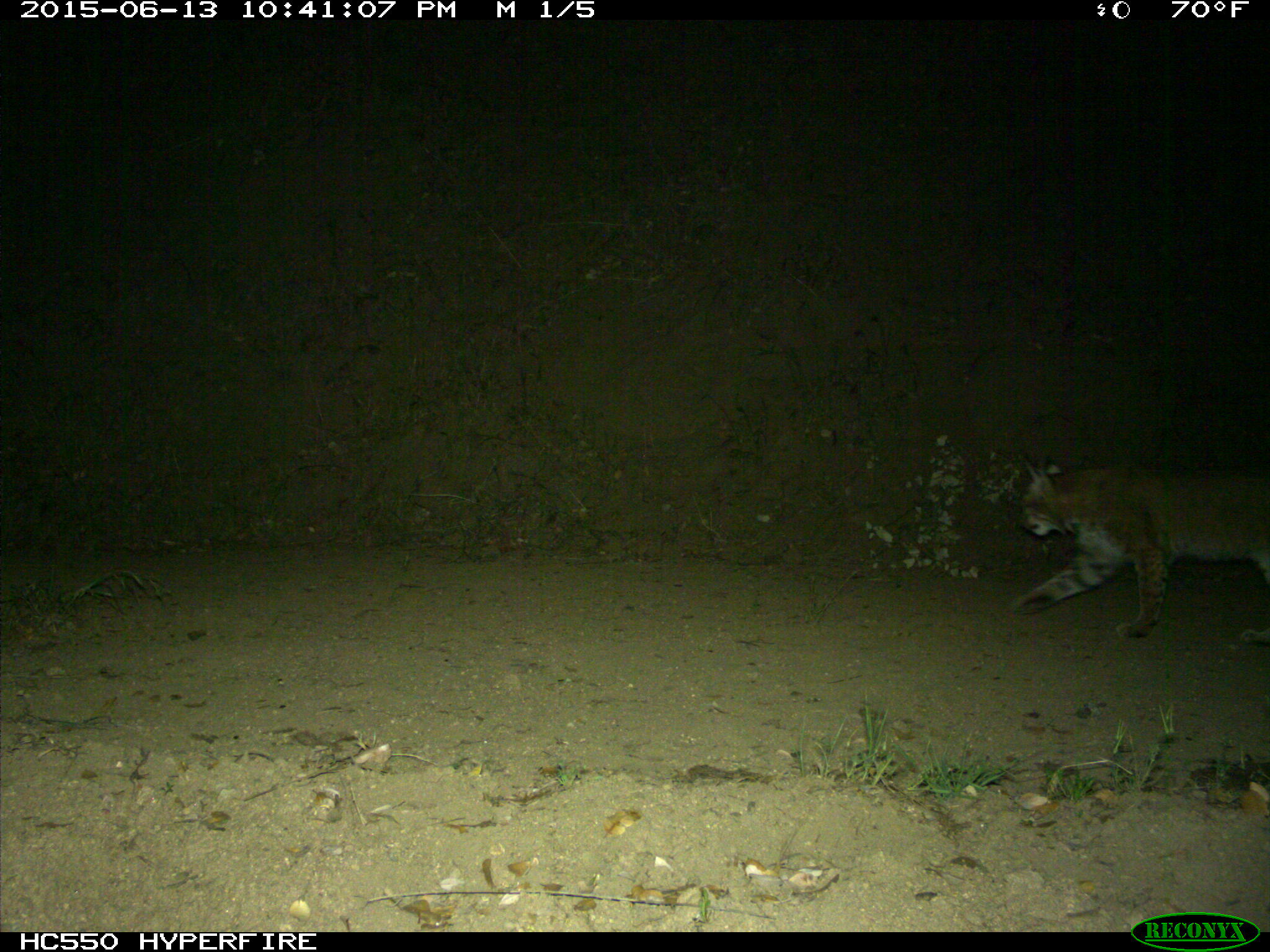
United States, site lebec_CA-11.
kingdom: Animalia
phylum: Chordata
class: Mammalia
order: Carnivora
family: Felidae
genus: Lynx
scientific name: Lynx rufus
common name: bobcat